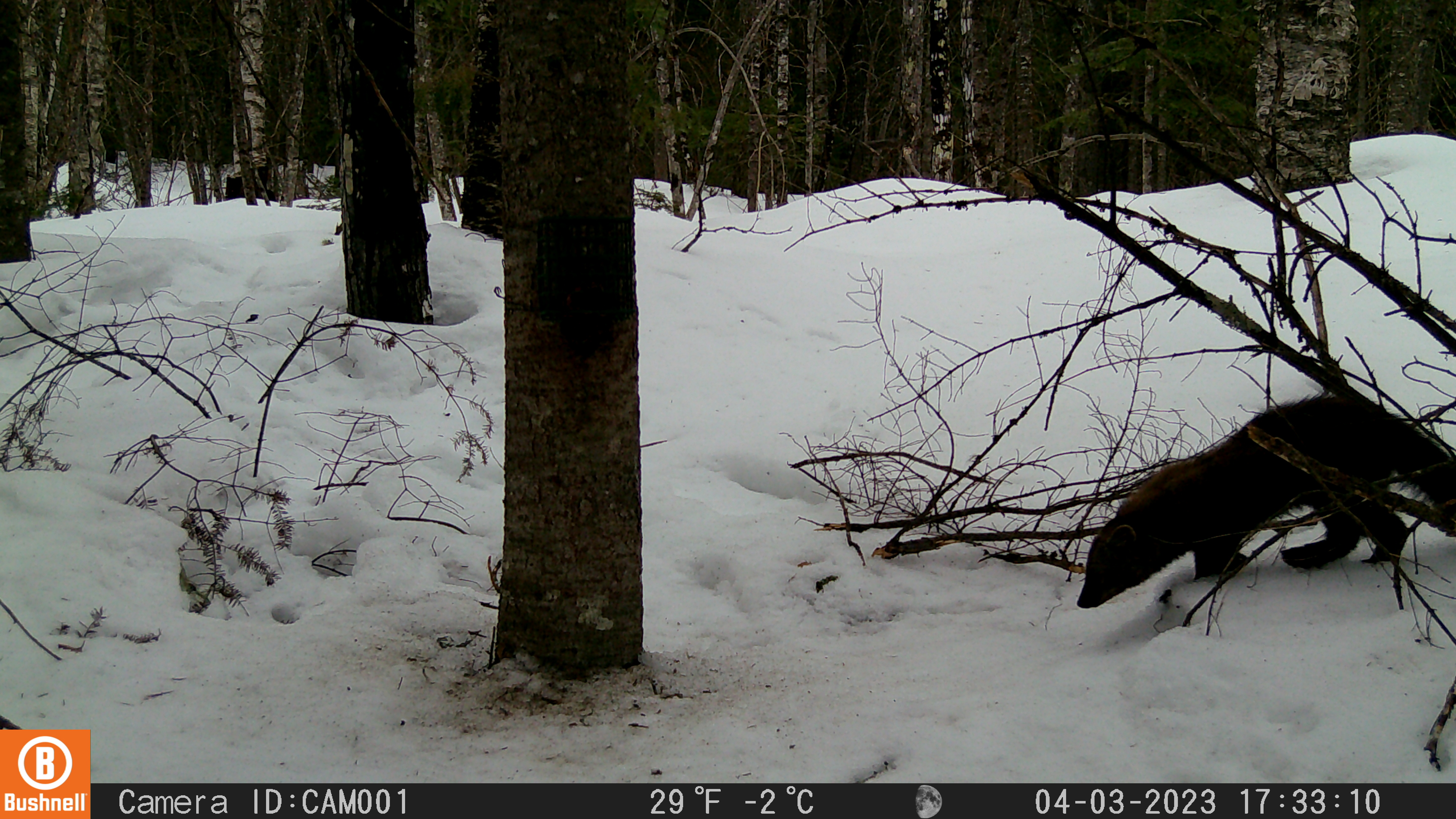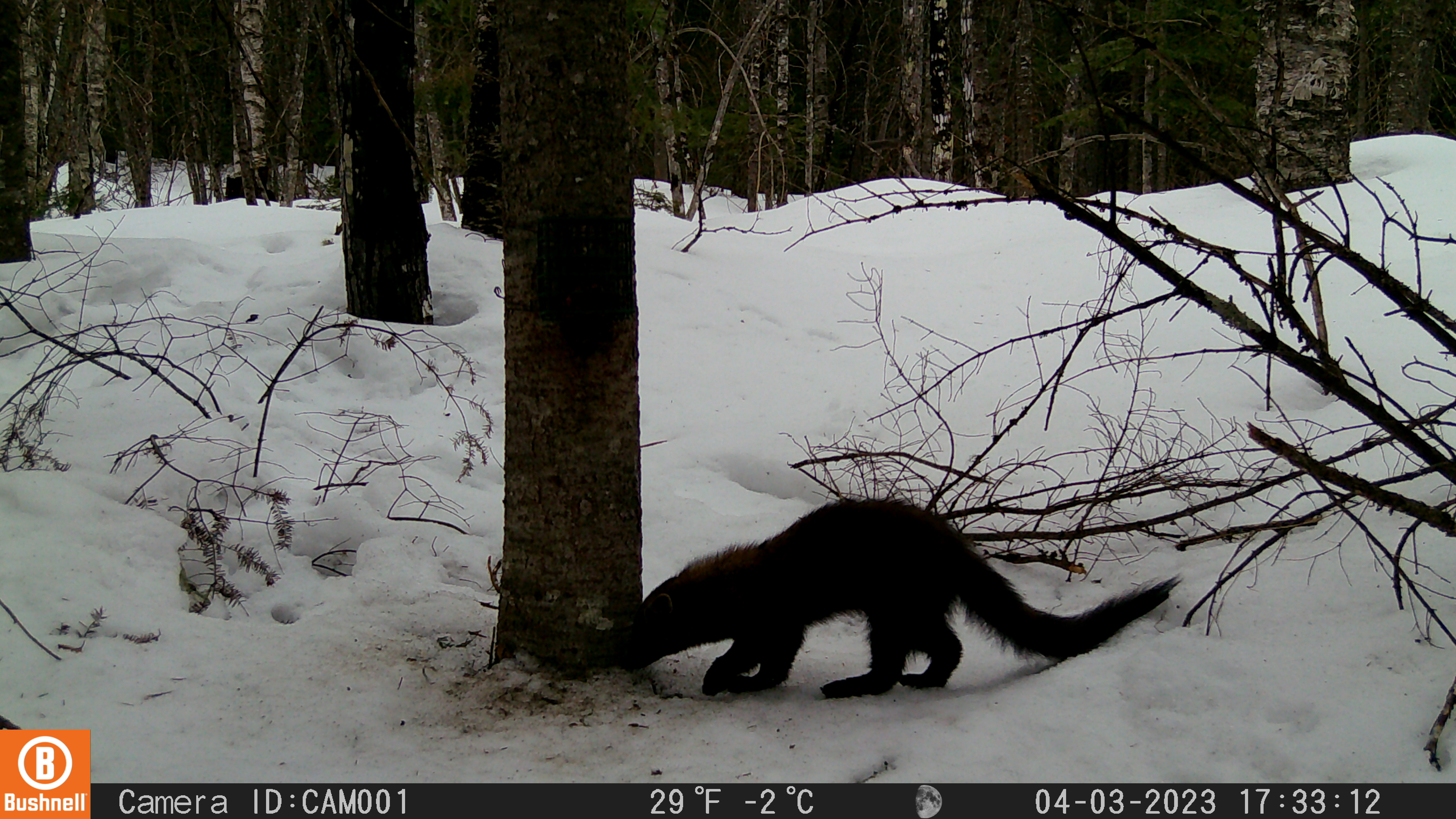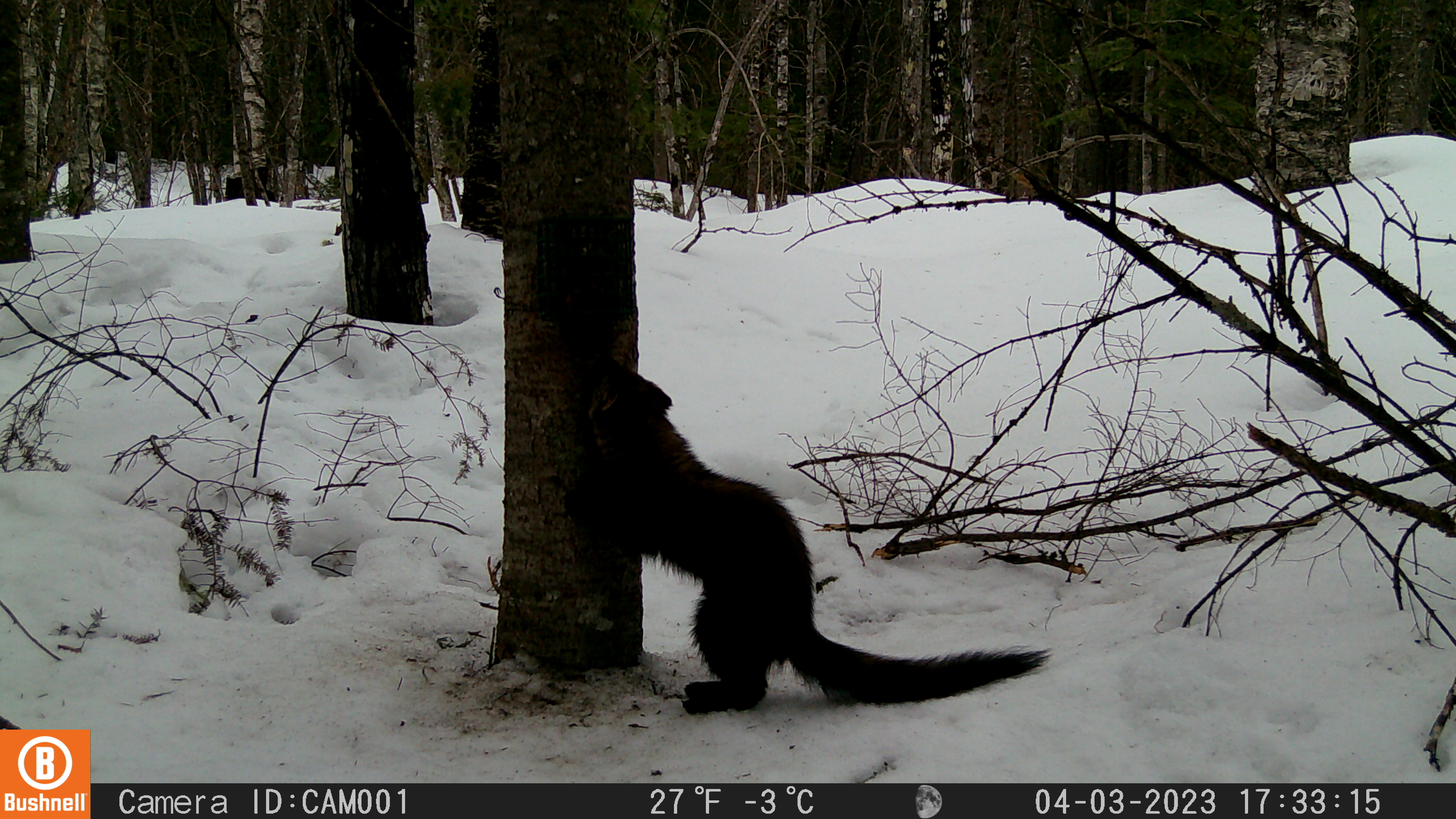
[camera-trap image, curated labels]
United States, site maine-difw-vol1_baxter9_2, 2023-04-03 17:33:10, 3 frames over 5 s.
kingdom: Animalia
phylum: Chordata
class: Mammalia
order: Carnivora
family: Mustelidae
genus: Martes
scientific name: Martes americana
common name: american marten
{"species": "american marten (Martes americana)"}